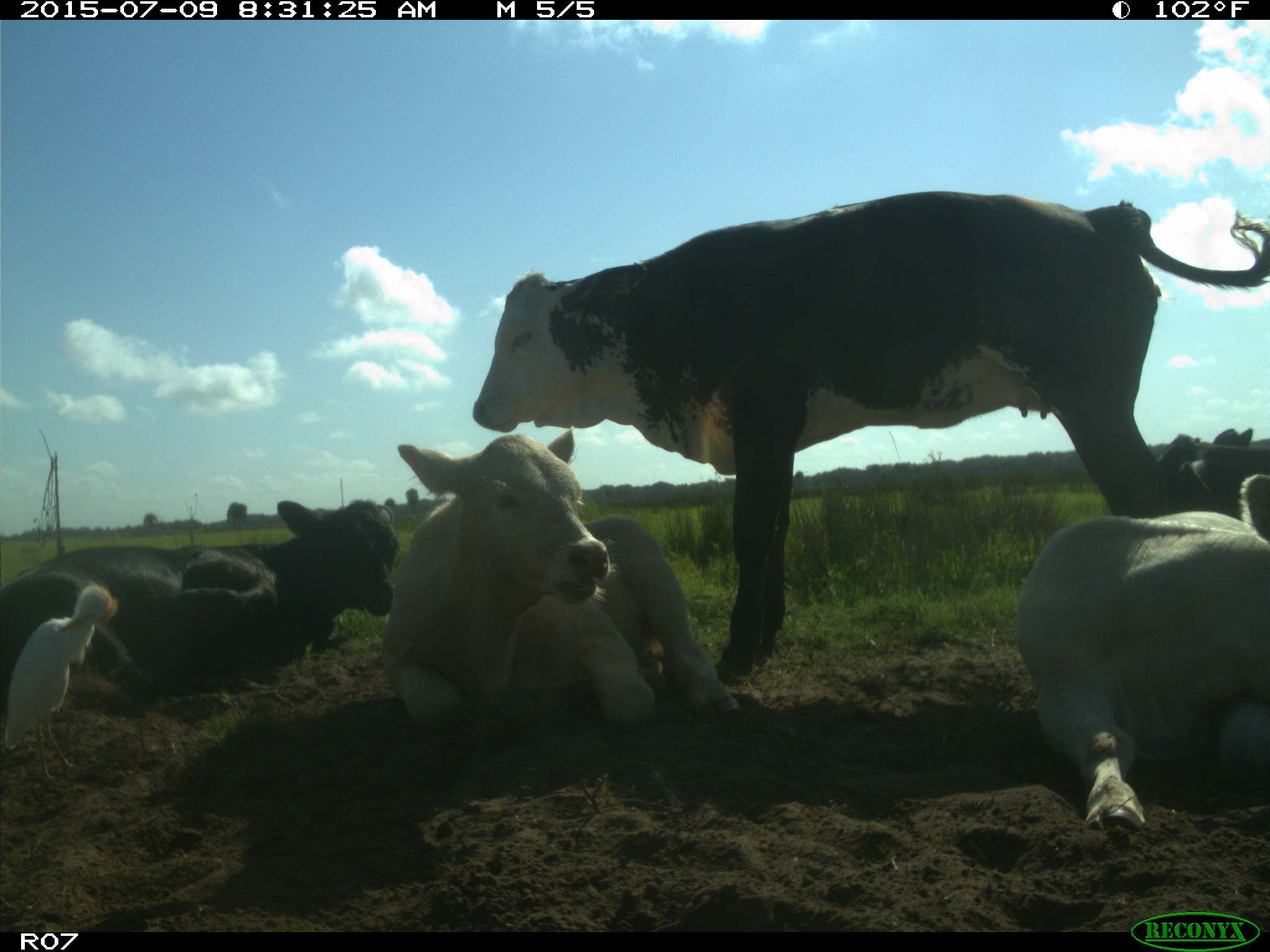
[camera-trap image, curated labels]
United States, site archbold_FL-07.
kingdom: Animalia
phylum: Chordata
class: Mammalia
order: Artiodactyla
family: Bovidae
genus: Bos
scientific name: Bos taurus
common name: domestic cow